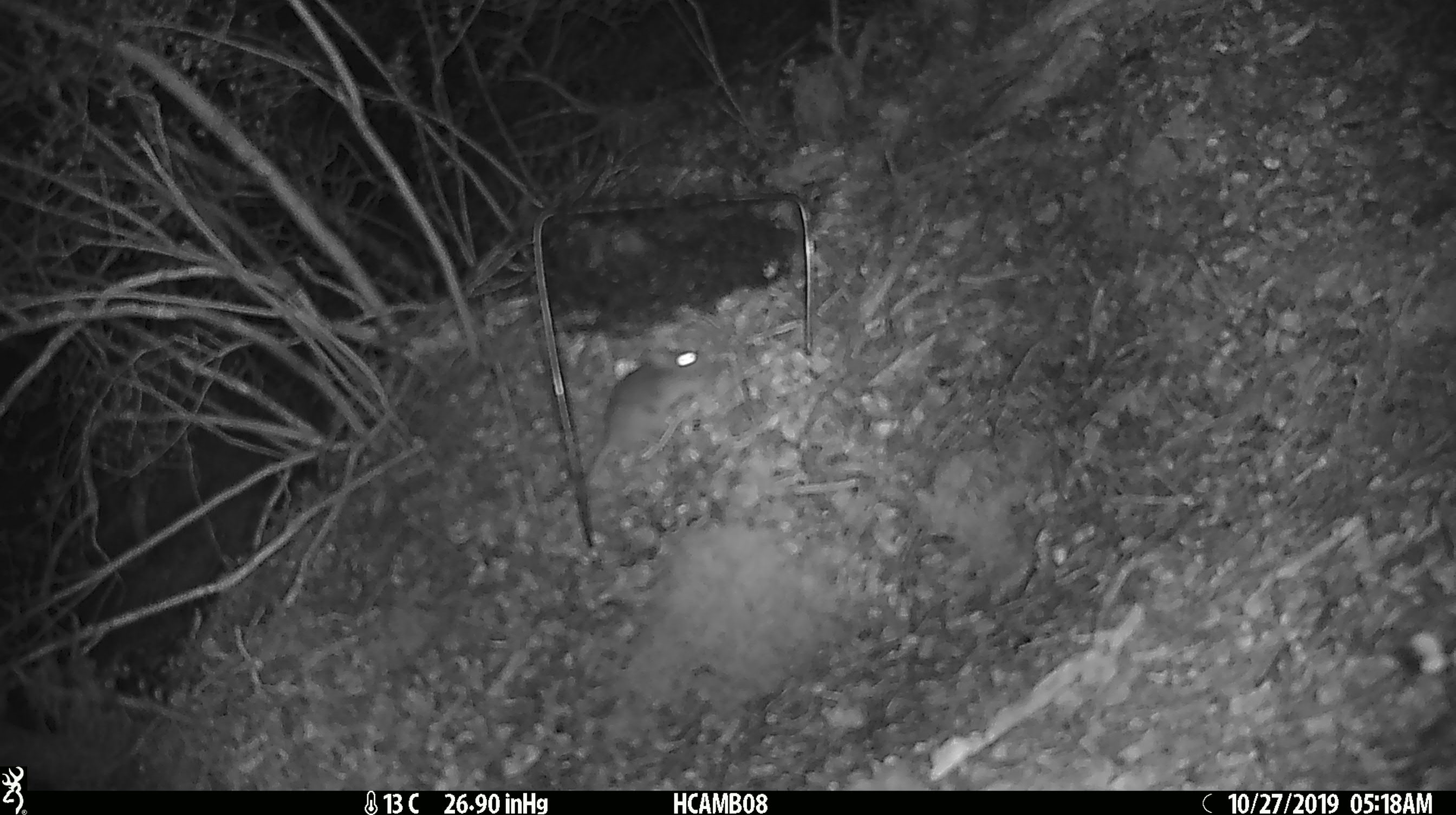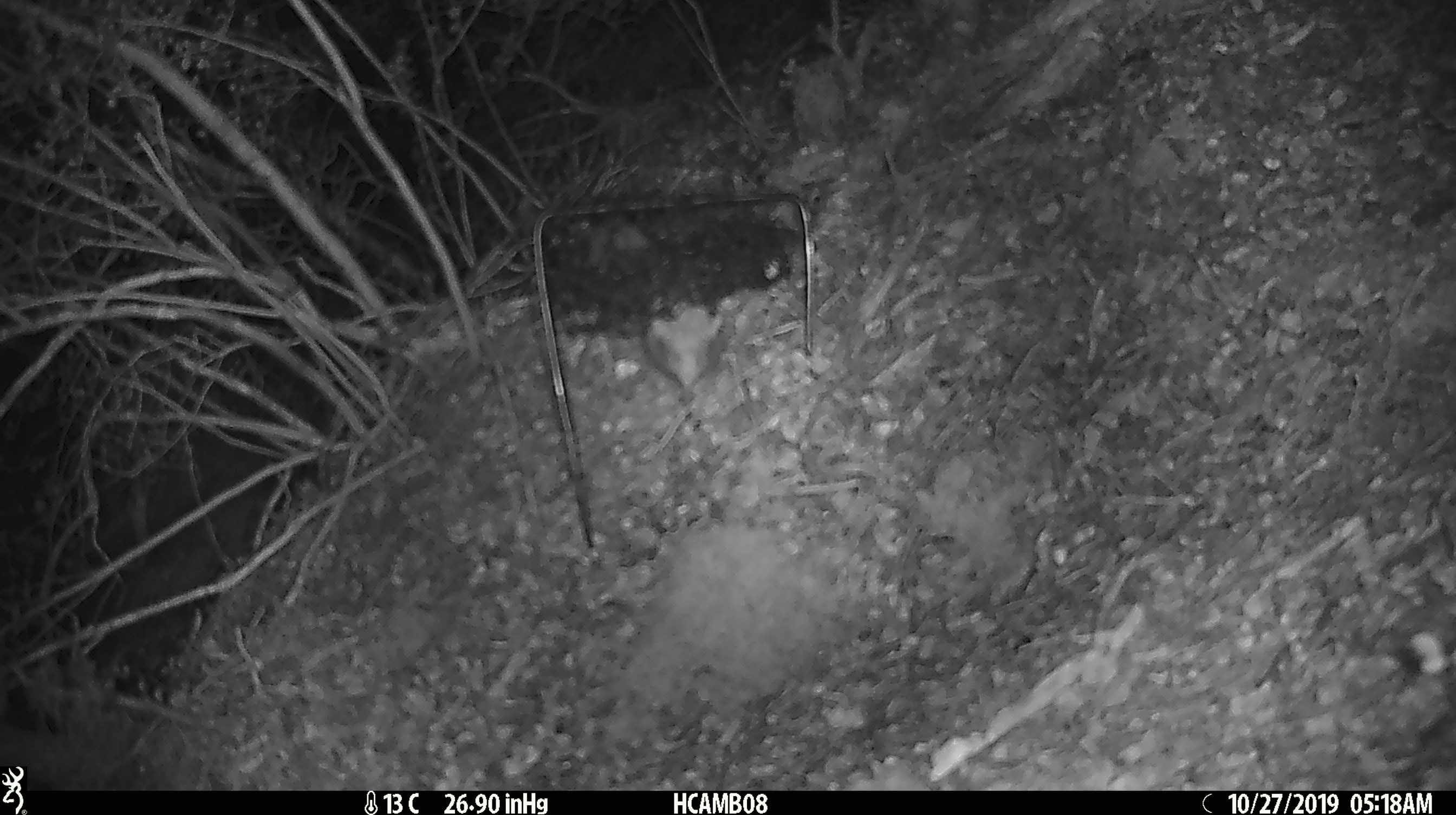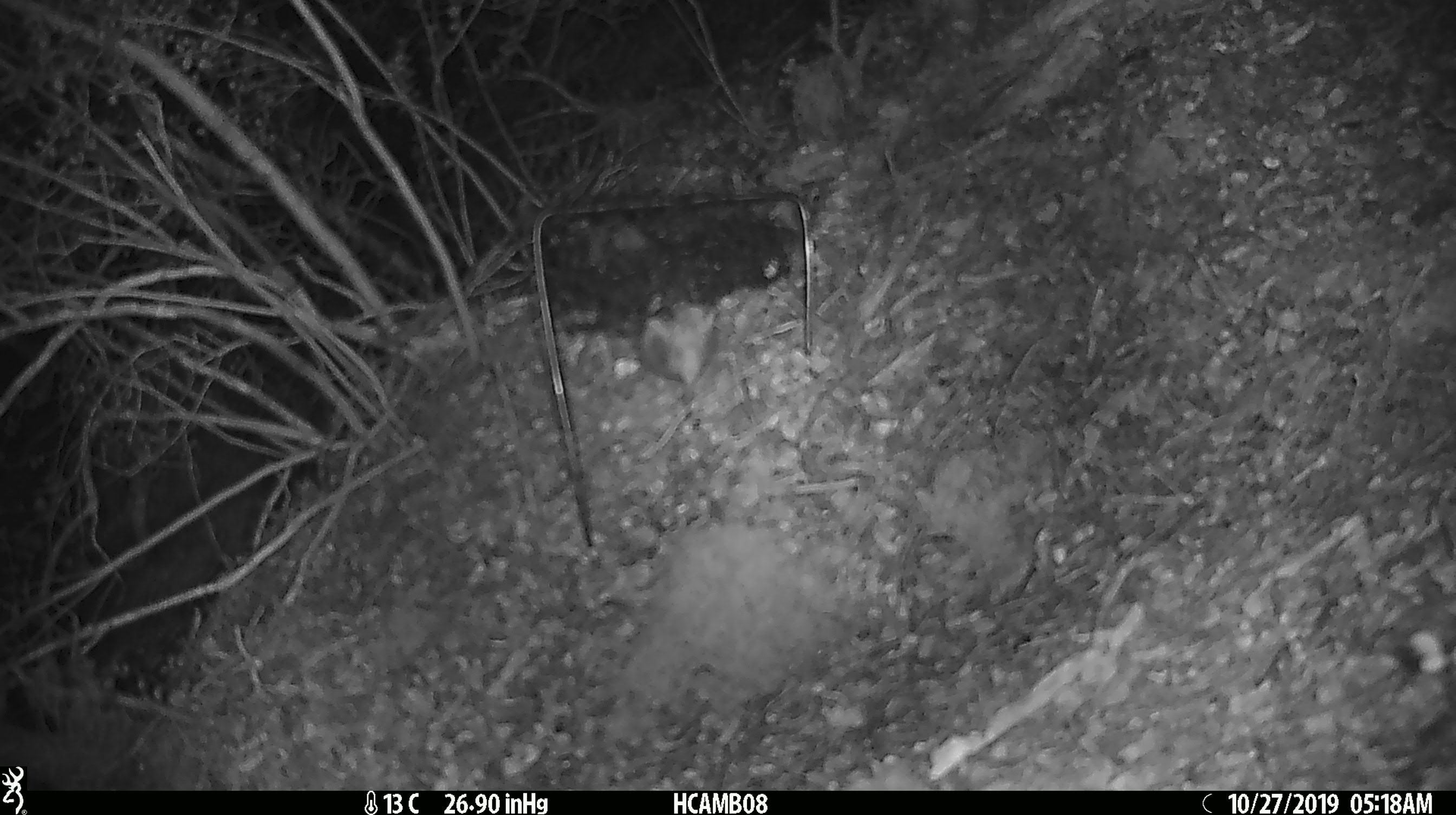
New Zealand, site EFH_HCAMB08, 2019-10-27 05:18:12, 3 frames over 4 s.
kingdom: Animalia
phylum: Chordata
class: Mammalia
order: Rodentia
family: Muridae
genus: Mus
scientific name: Mus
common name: mouse